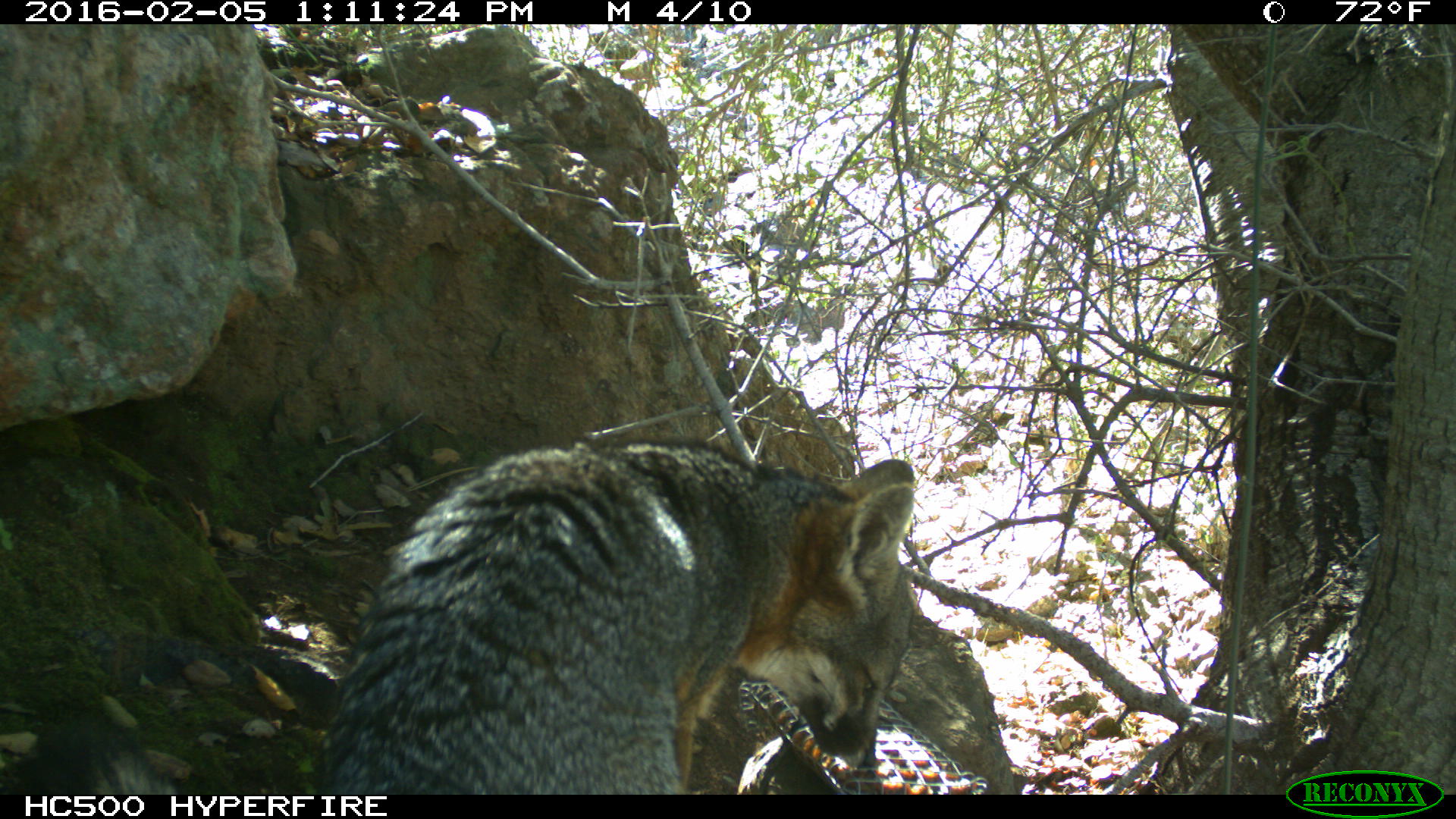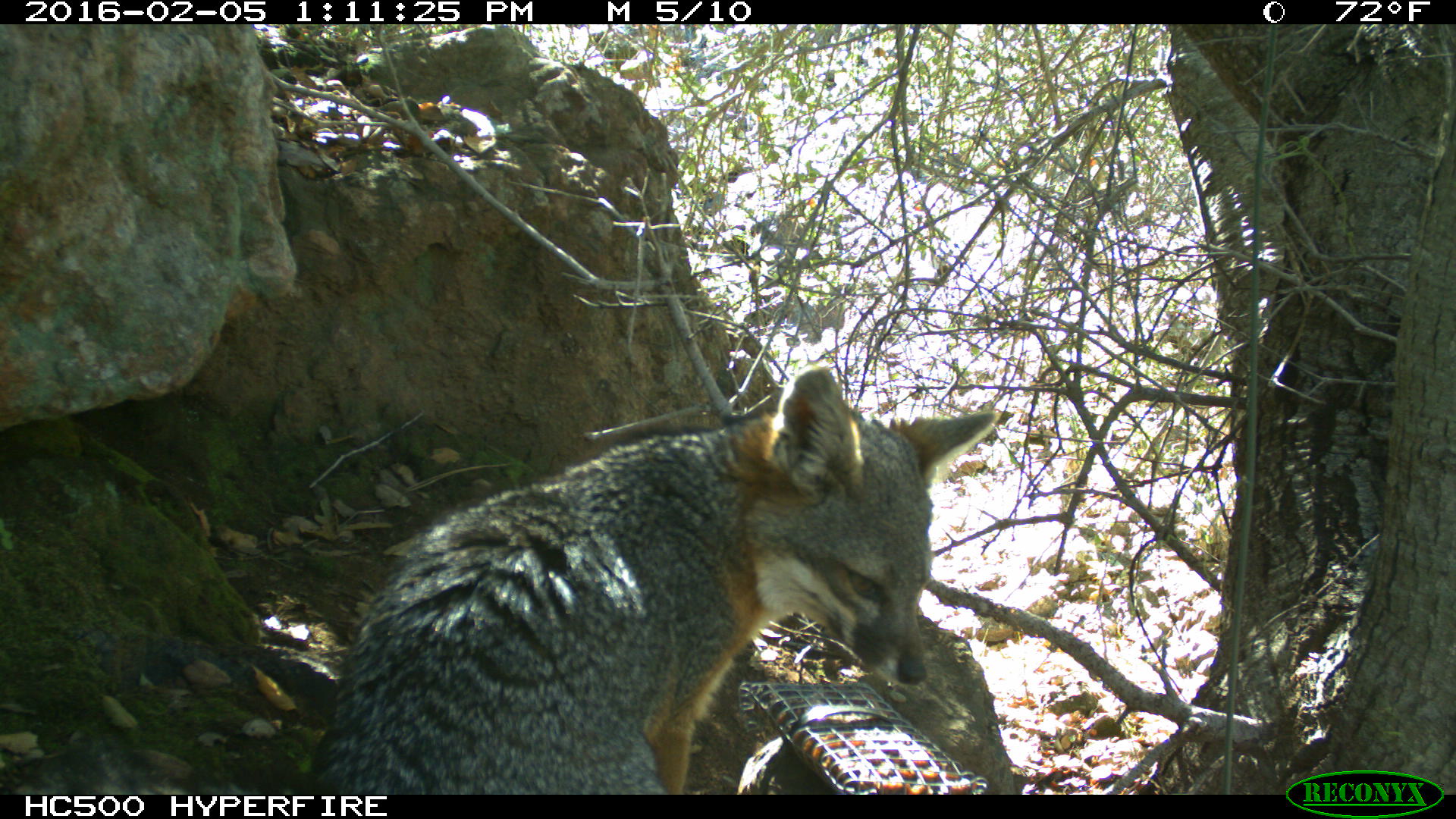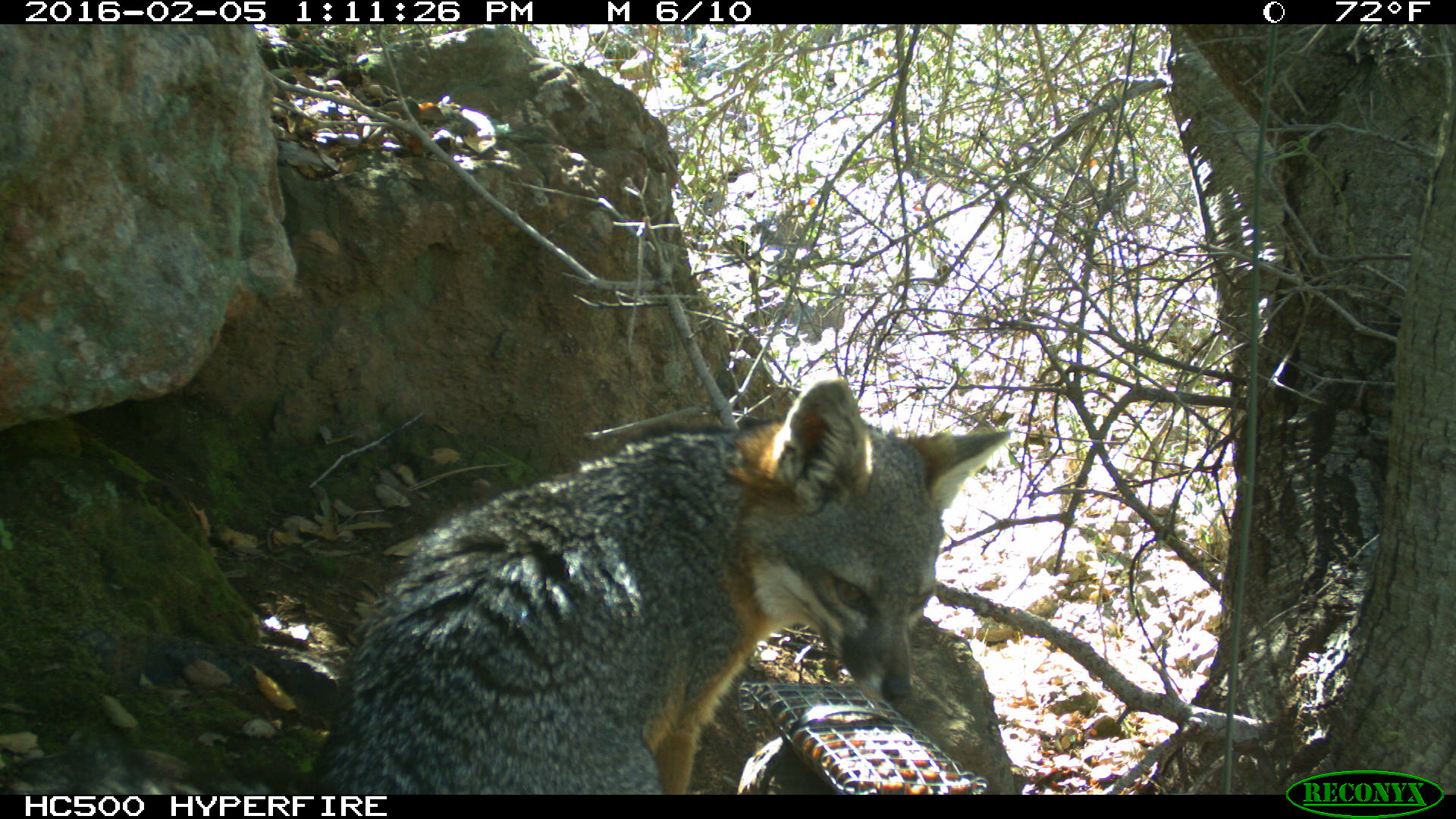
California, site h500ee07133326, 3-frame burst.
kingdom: Animalia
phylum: Chordata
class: Mammalia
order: Carnivora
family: Canidae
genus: Urocyon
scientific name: Urocyon littoralis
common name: island fox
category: fox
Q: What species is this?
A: Fox (island fox) (Urocyon littoralis).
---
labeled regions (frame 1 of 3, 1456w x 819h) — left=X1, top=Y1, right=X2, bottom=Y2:
fox: left=16, top=437, right=915, bottom=794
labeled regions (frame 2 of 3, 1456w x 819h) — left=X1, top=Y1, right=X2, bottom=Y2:
fox: left=1, top=369, right=996, bottom=795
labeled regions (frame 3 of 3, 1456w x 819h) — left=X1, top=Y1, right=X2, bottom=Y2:
fox: left=0, top=373, right=1012, bottom=794